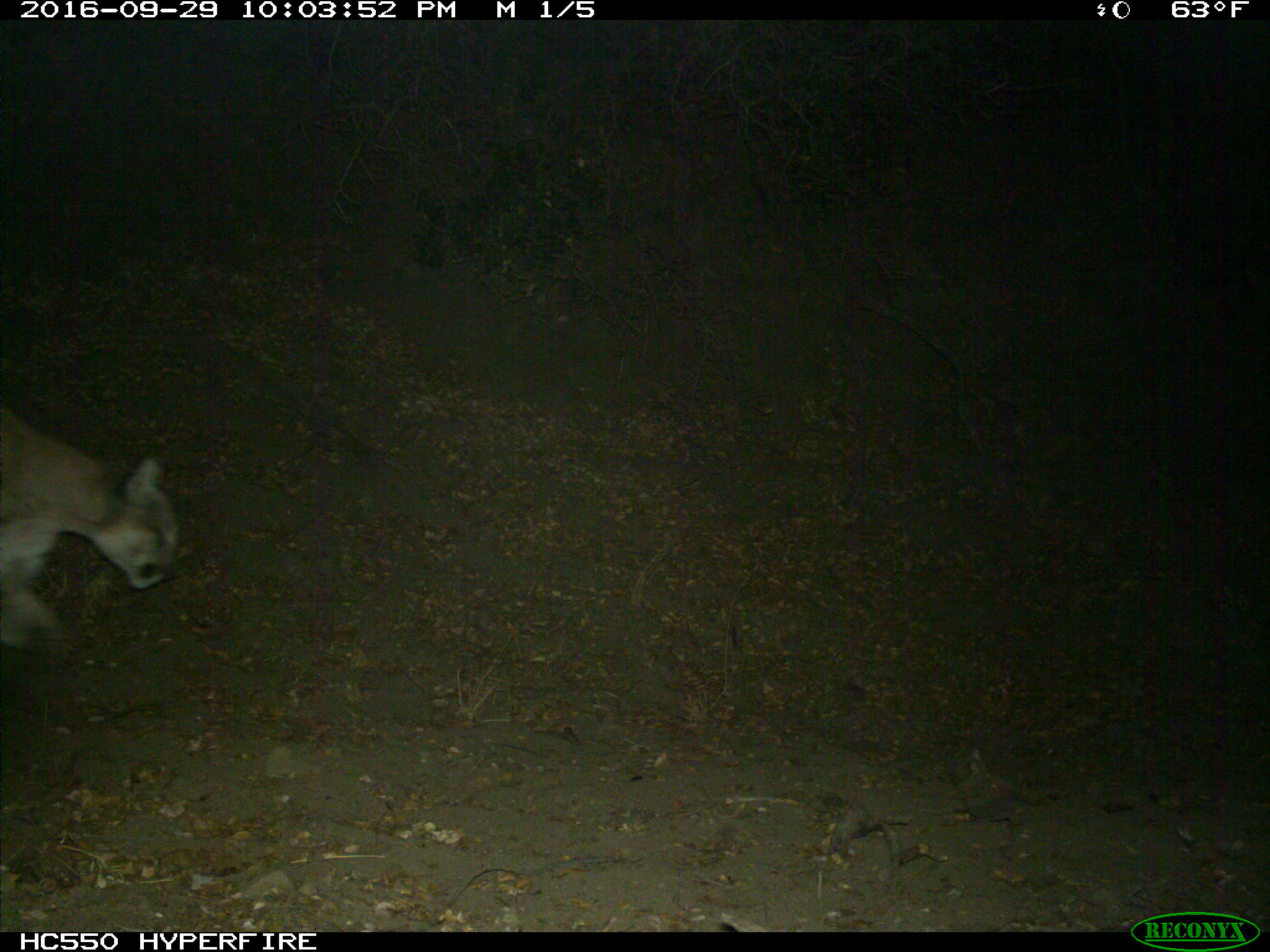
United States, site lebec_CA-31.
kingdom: Animalia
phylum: Chordata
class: Mammalia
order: Carnivora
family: Felidae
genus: Puma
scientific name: Puma concolor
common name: mountain lion